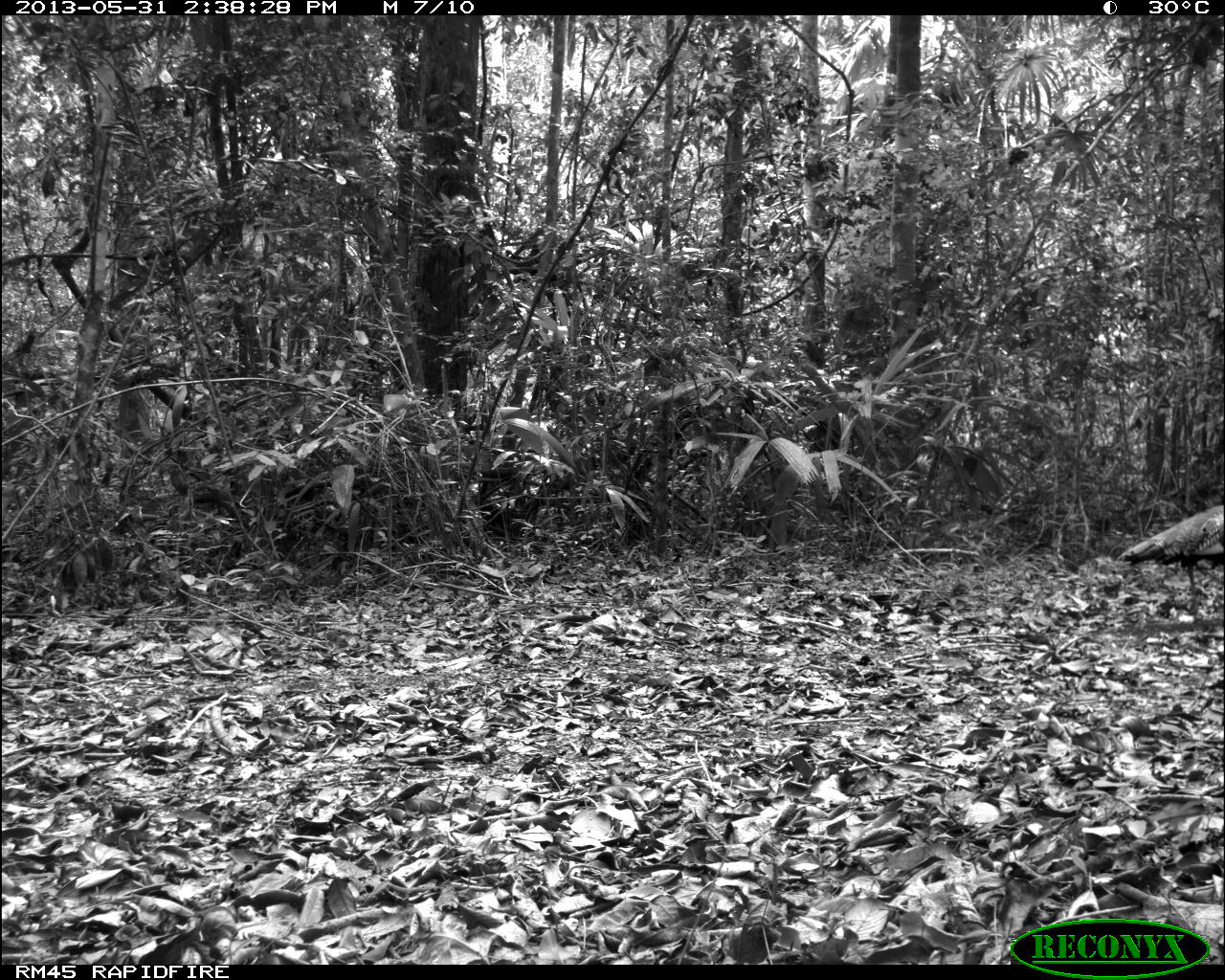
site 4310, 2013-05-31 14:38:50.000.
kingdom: Animalia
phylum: Chordata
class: Aves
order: Galliformes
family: Phasianidae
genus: Meleagris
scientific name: Meleagris ocellata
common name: ocellated turkey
Meleagris ocellata (ocellated turkey), count 1, sex male.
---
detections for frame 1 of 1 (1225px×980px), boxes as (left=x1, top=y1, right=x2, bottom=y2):
meleagris ocellata: (left=1116, top=504, right=1225, bottom=613)